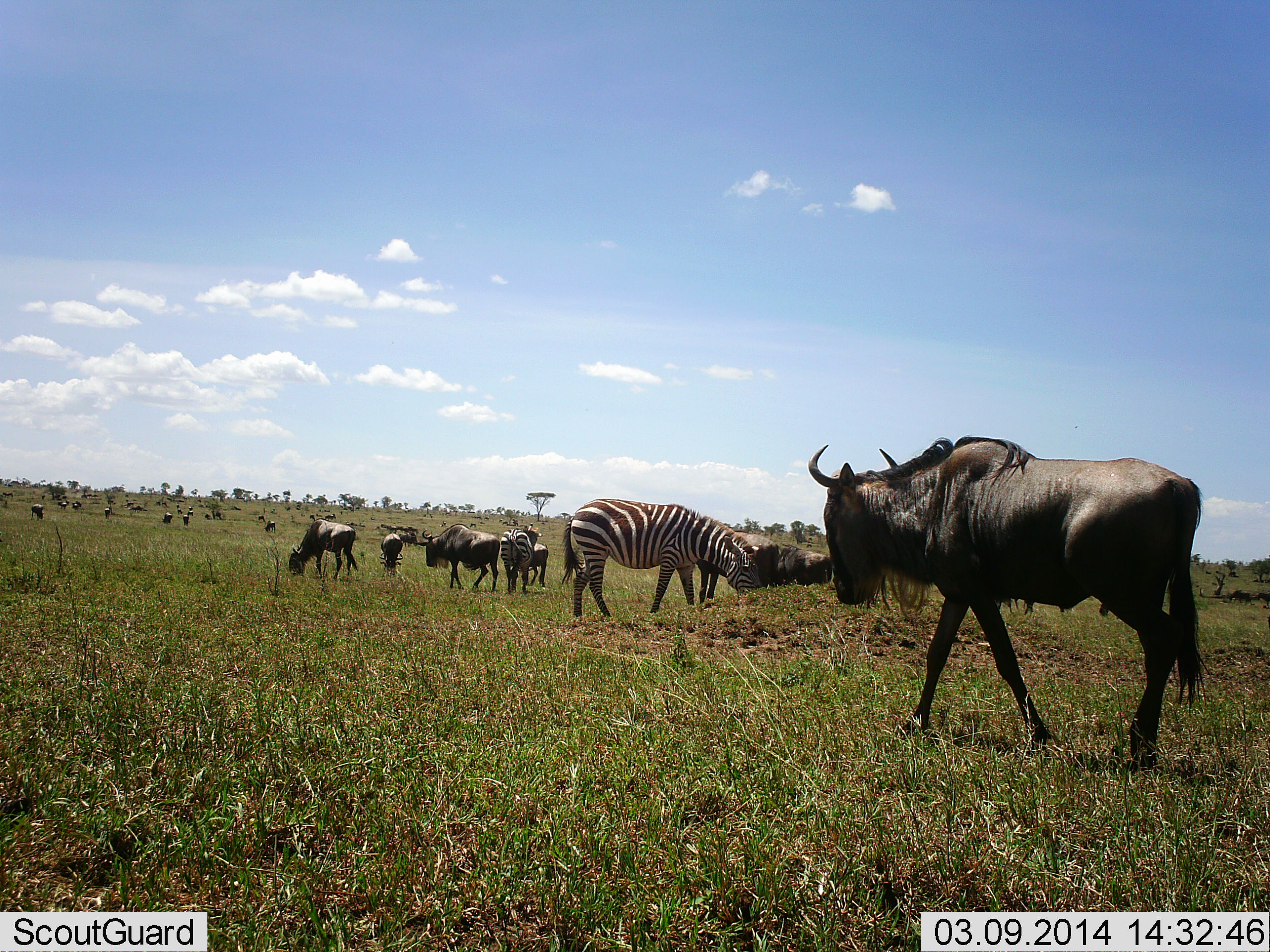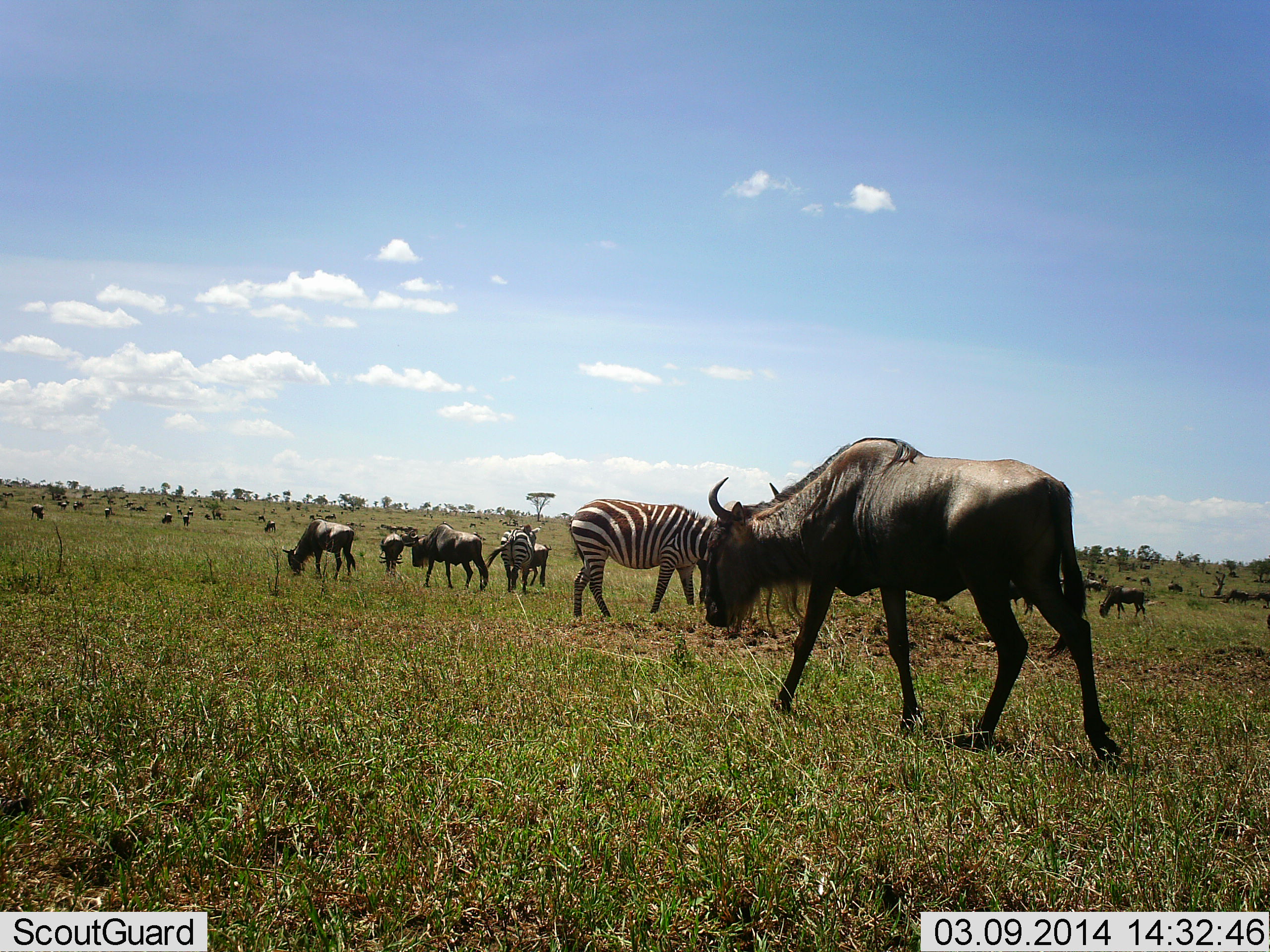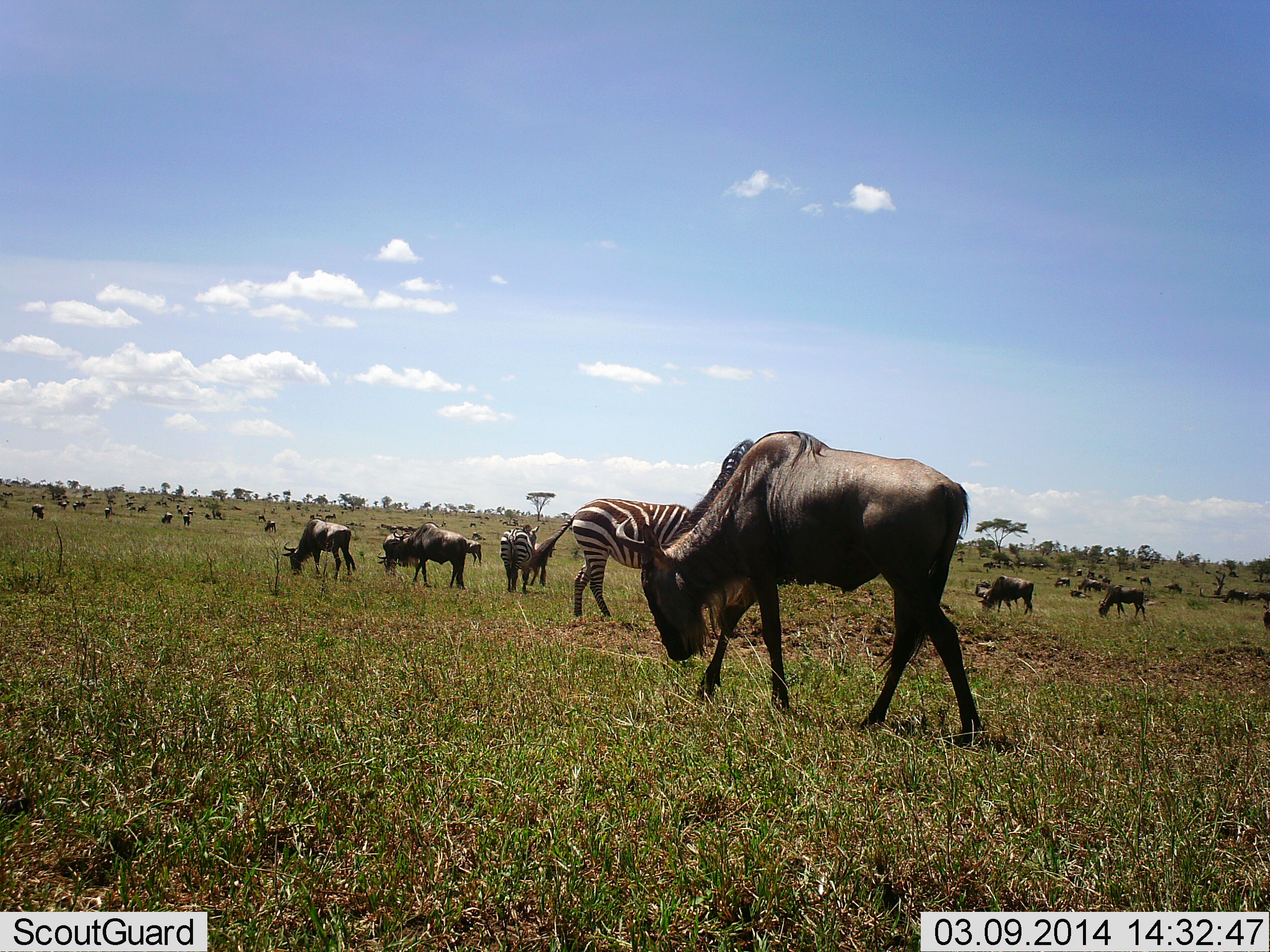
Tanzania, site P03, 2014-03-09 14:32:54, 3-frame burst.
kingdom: Animalia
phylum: Chordata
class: Mammalia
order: Artiodactyla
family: Bovidae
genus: Connochaetes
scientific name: Connochaetes taurinus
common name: blue wildebeest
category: wildebeest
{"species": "wildebeest (blue wildebeest) (Connochaetes taurinus)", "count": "11-50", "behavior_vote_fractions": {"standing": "60%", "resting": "0%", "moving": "80%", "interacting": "0%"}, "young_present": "0%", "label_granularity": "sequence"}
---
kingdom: Animalia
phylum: Chordata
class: Mammalia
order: Perissodactyla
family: Equidae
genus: Equus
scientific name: Equus quagga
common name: plains zebra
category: zebra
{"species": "zebra (plains zebra) (Equus quagga)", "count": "2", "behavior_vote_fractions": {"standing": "60%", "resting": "0%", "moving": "10%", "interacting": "0%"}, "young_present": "0%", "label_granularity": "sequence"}